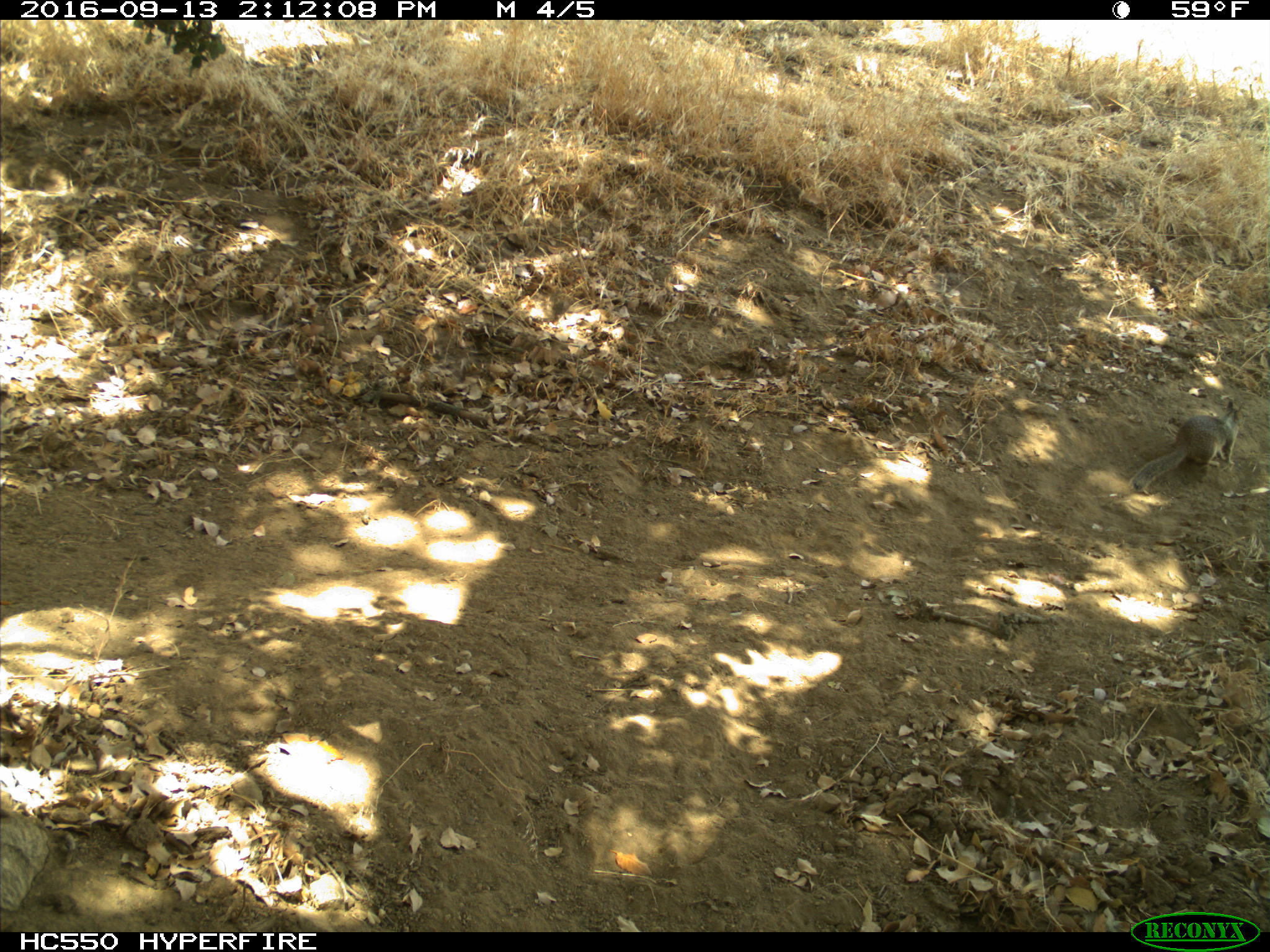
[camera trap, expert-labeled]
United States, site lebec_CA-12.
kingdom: Animalia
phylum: Chordata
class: Mammalia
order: Rodentia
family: Sciuridae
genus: Otospermophilus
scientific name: Otospermophilus beecheyi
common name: california ground squirrel